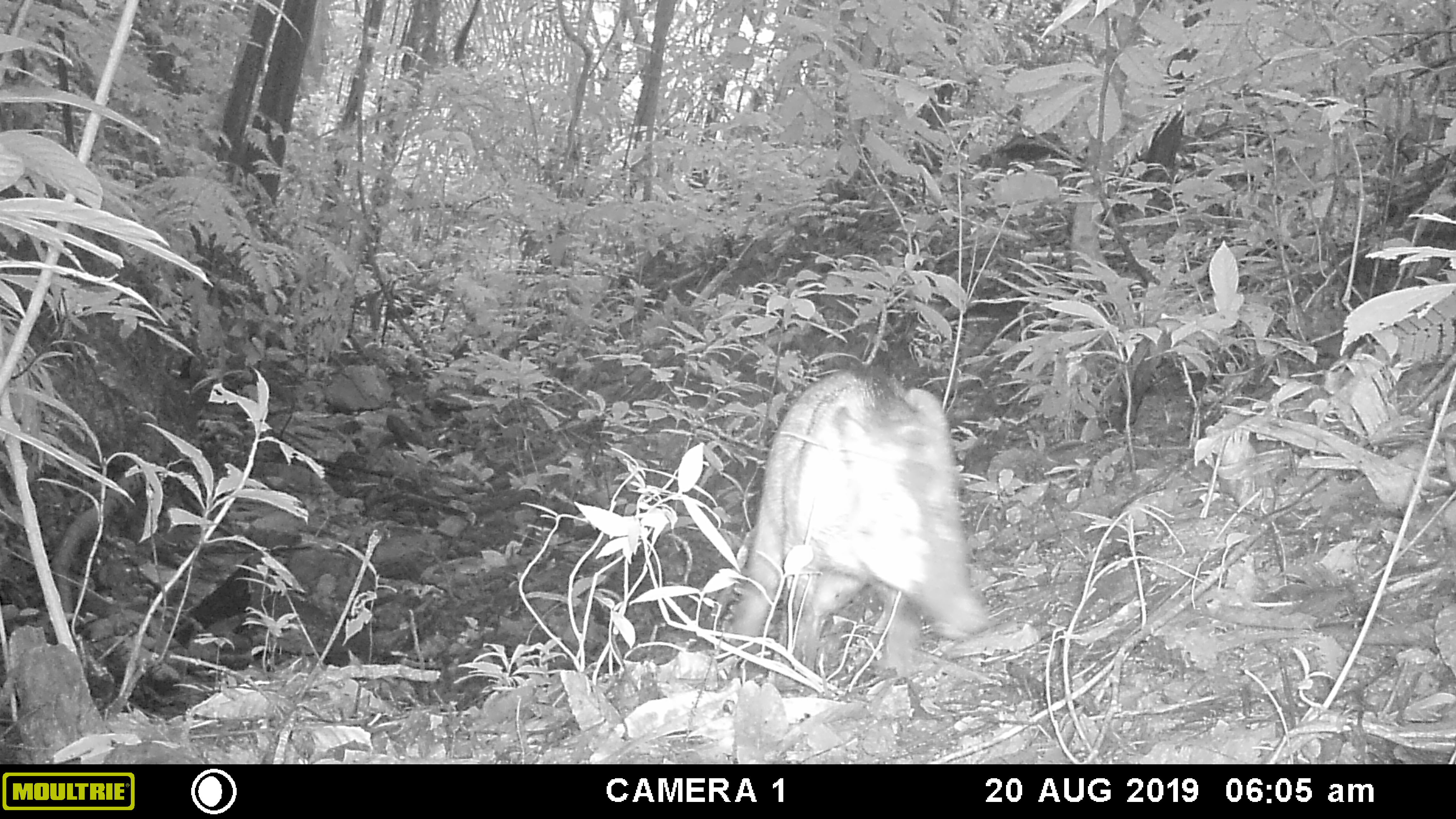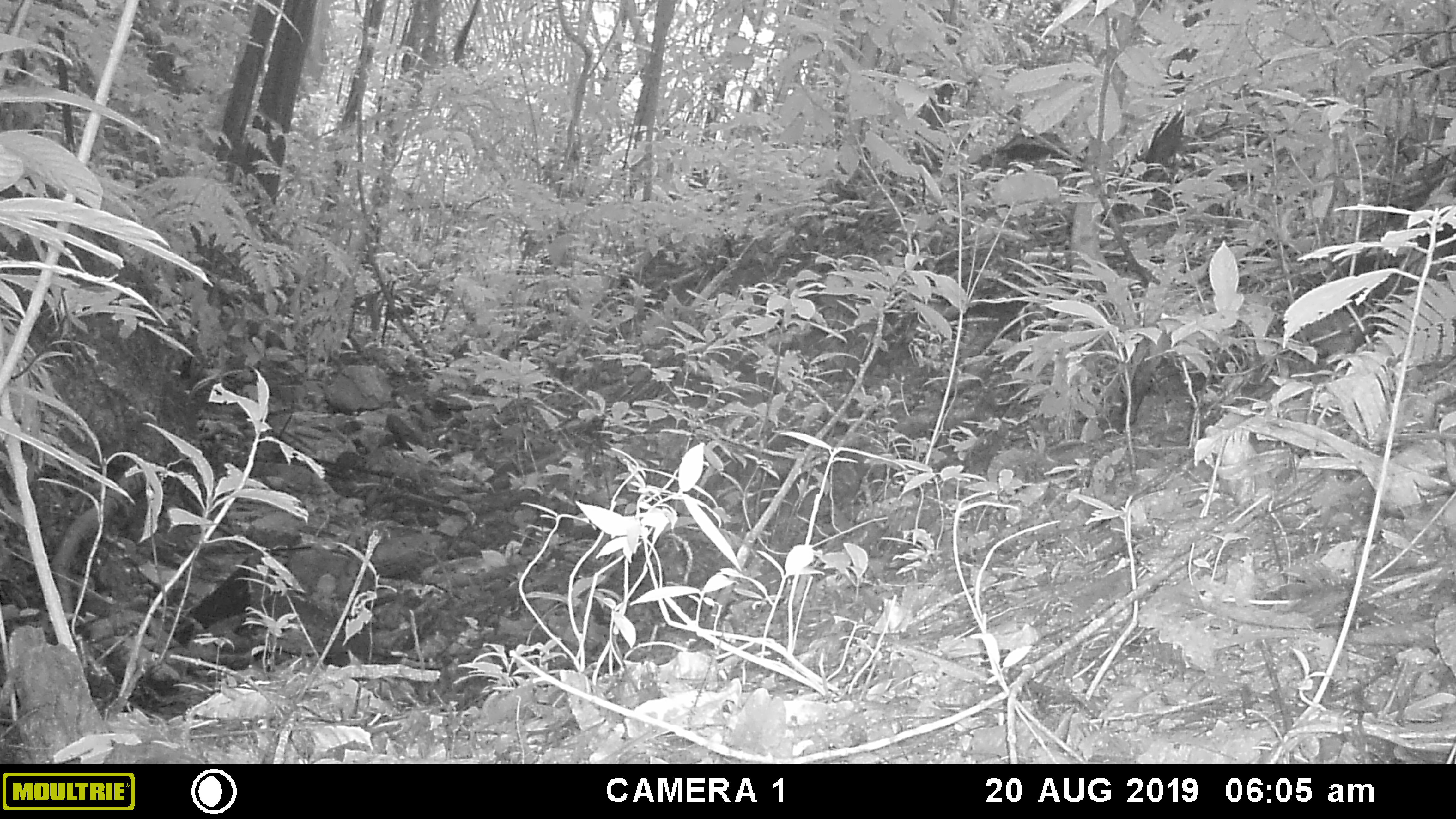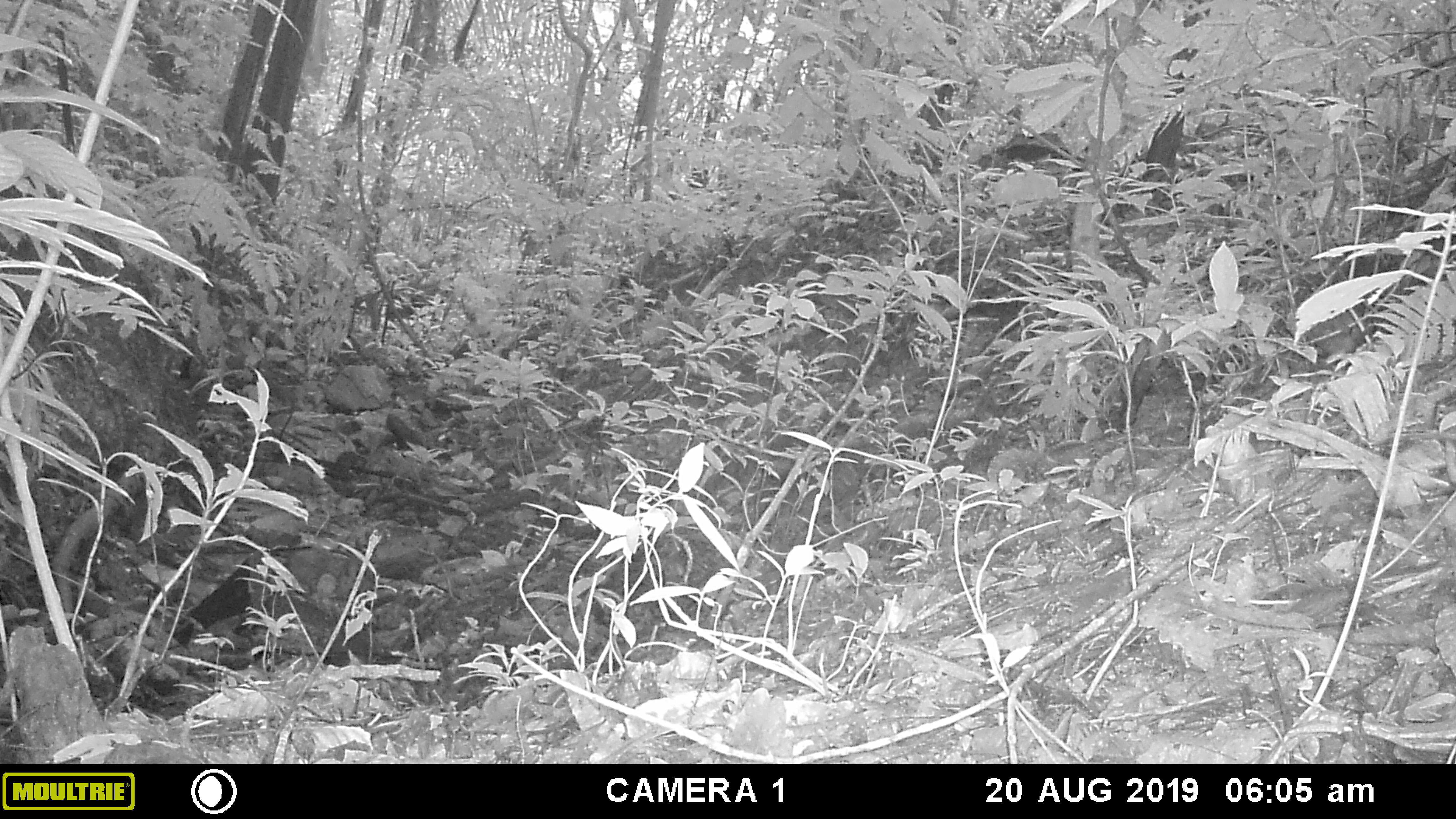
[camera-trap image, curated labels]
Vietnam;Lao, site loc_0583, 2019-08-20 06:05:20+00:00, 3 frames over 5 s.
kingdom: Animalia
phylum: Chordata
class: Mammalia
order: Artiodactyla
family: Suidae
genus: Sus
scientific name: Sus scrofa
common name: eurasian wild pig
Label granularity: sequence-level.